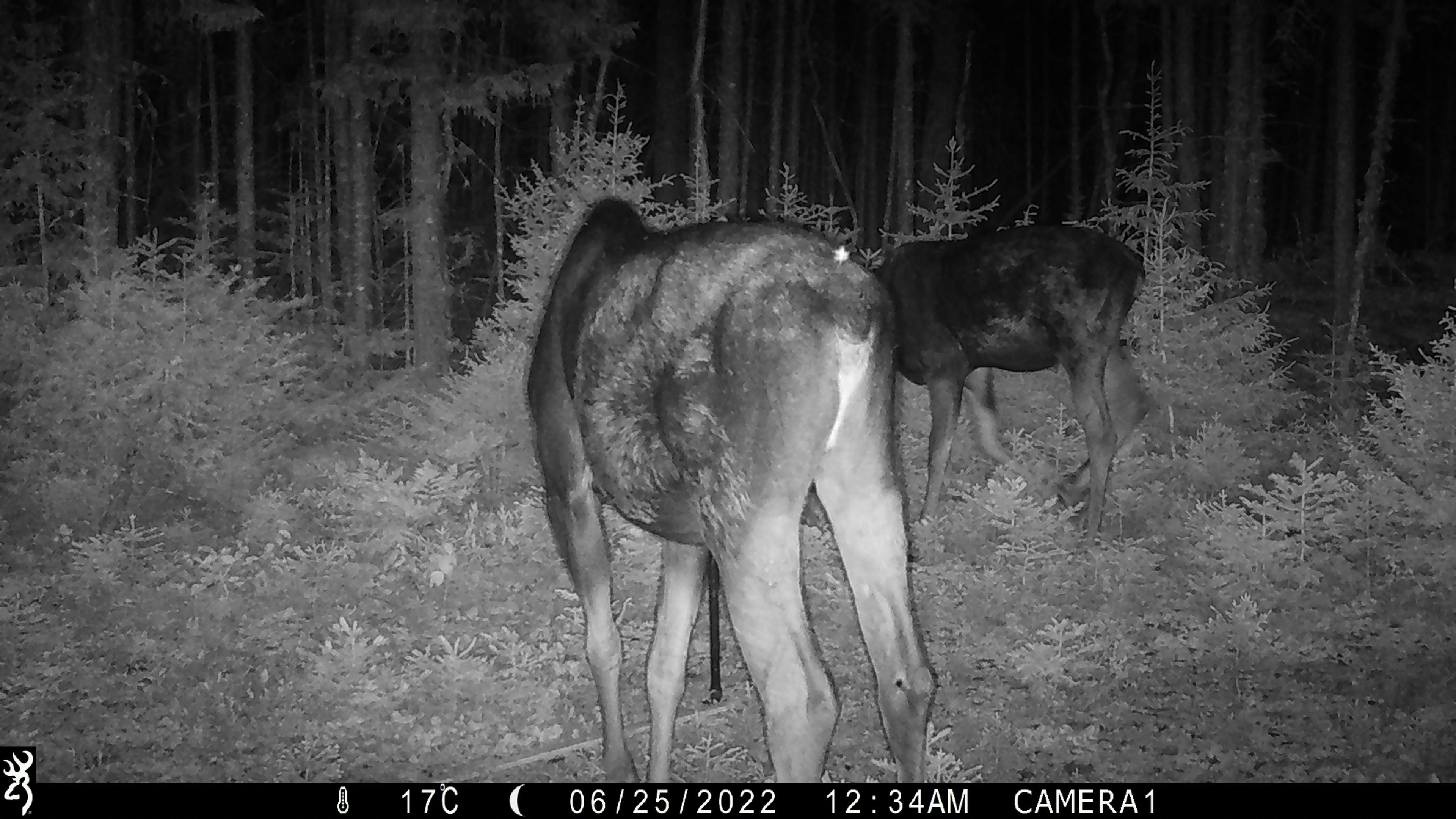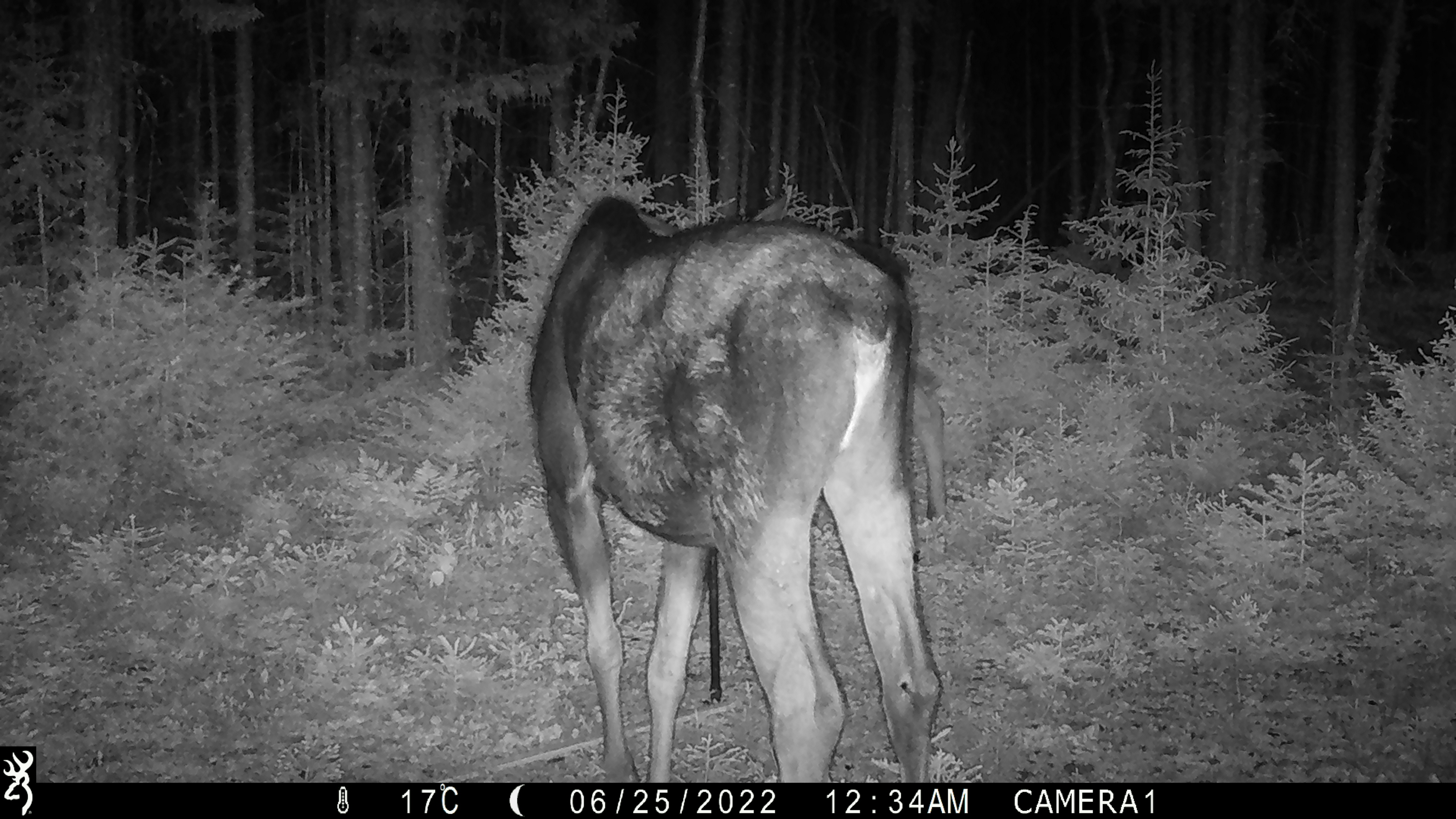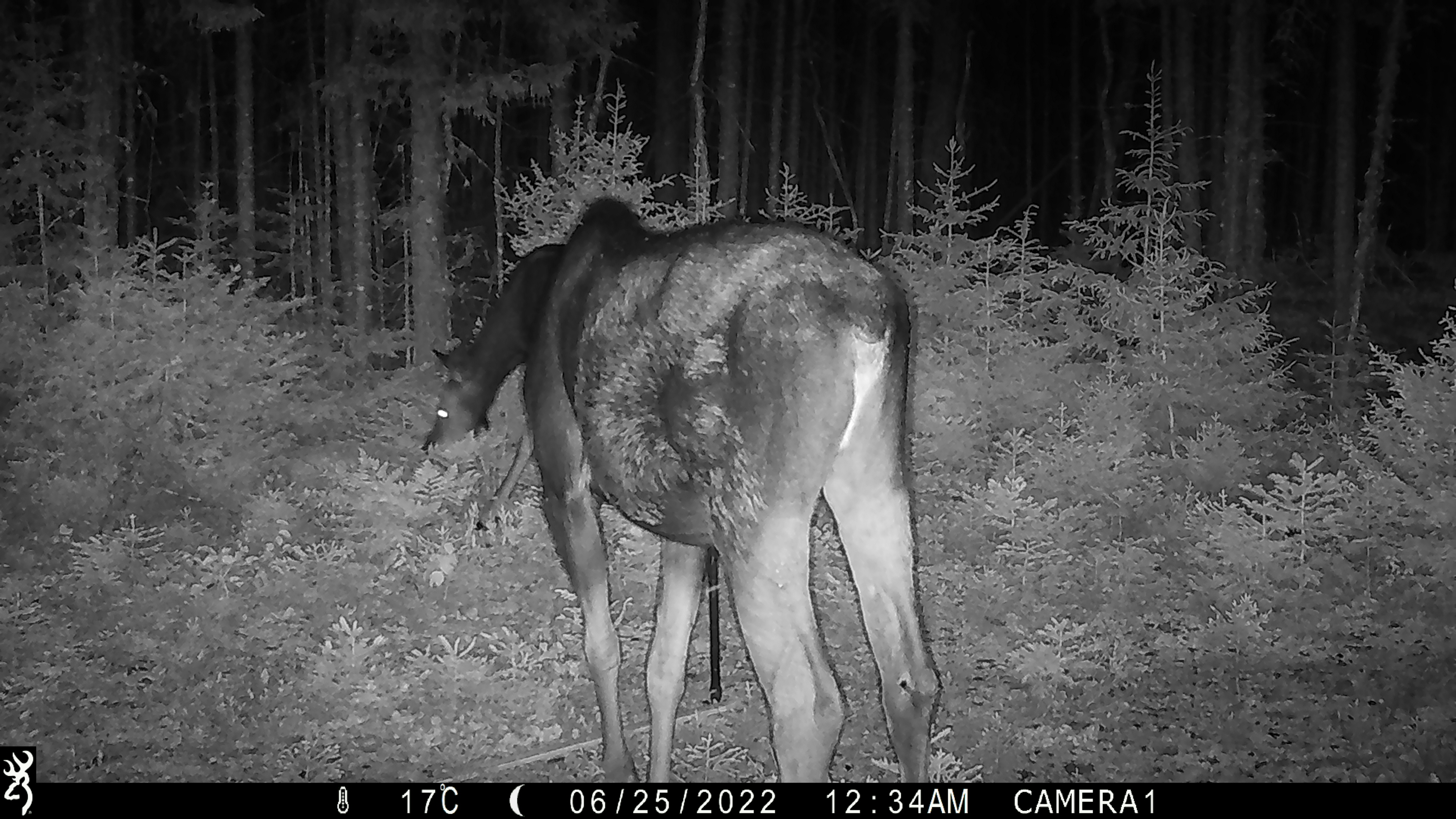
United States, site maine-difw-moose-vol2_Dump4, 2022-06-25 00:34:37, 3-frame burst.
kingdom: Animalia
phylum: Chordata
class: Mammalia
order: Artiodactyla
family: Cervidae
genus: Alces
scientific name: Alces alces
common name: moose